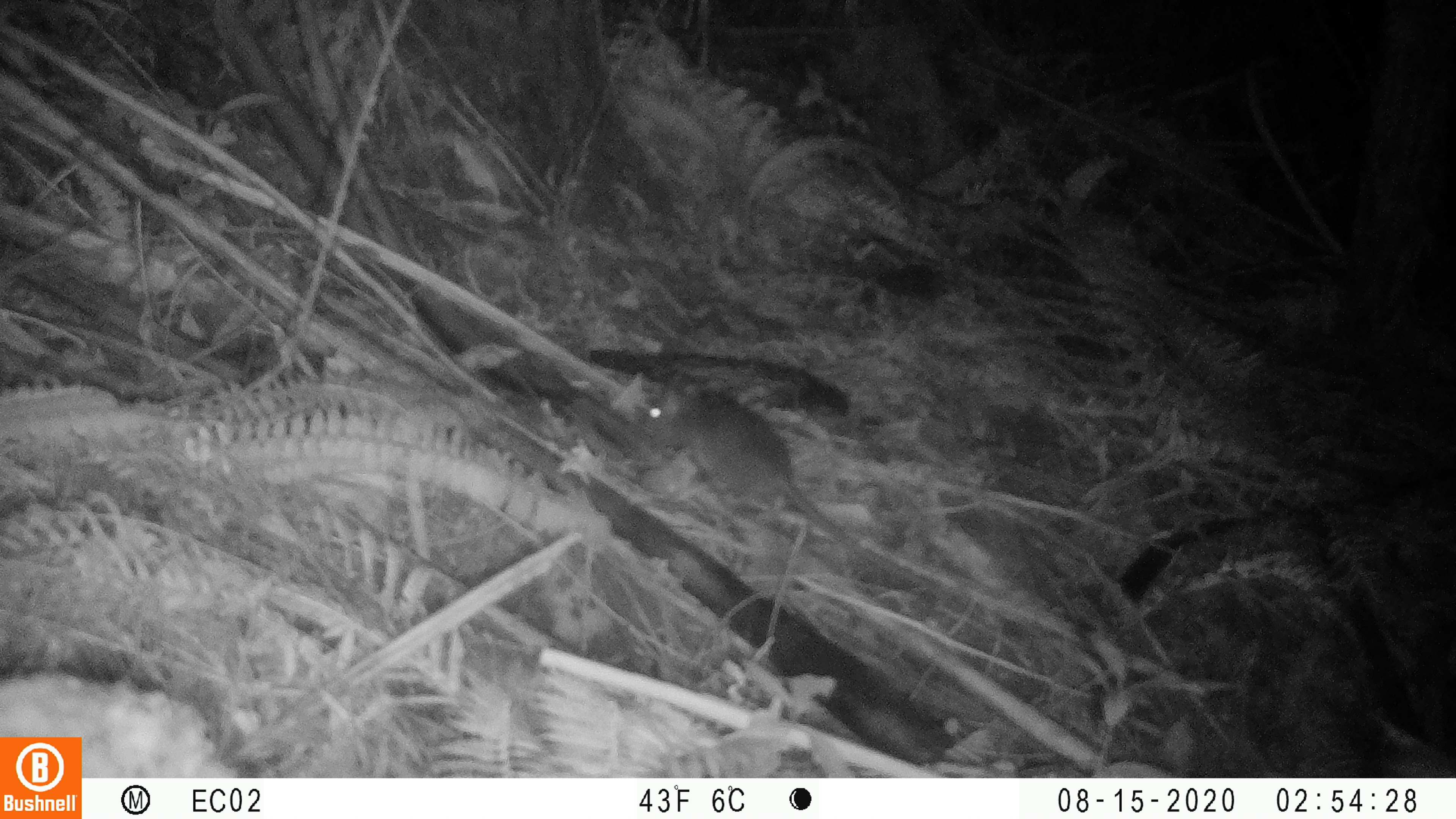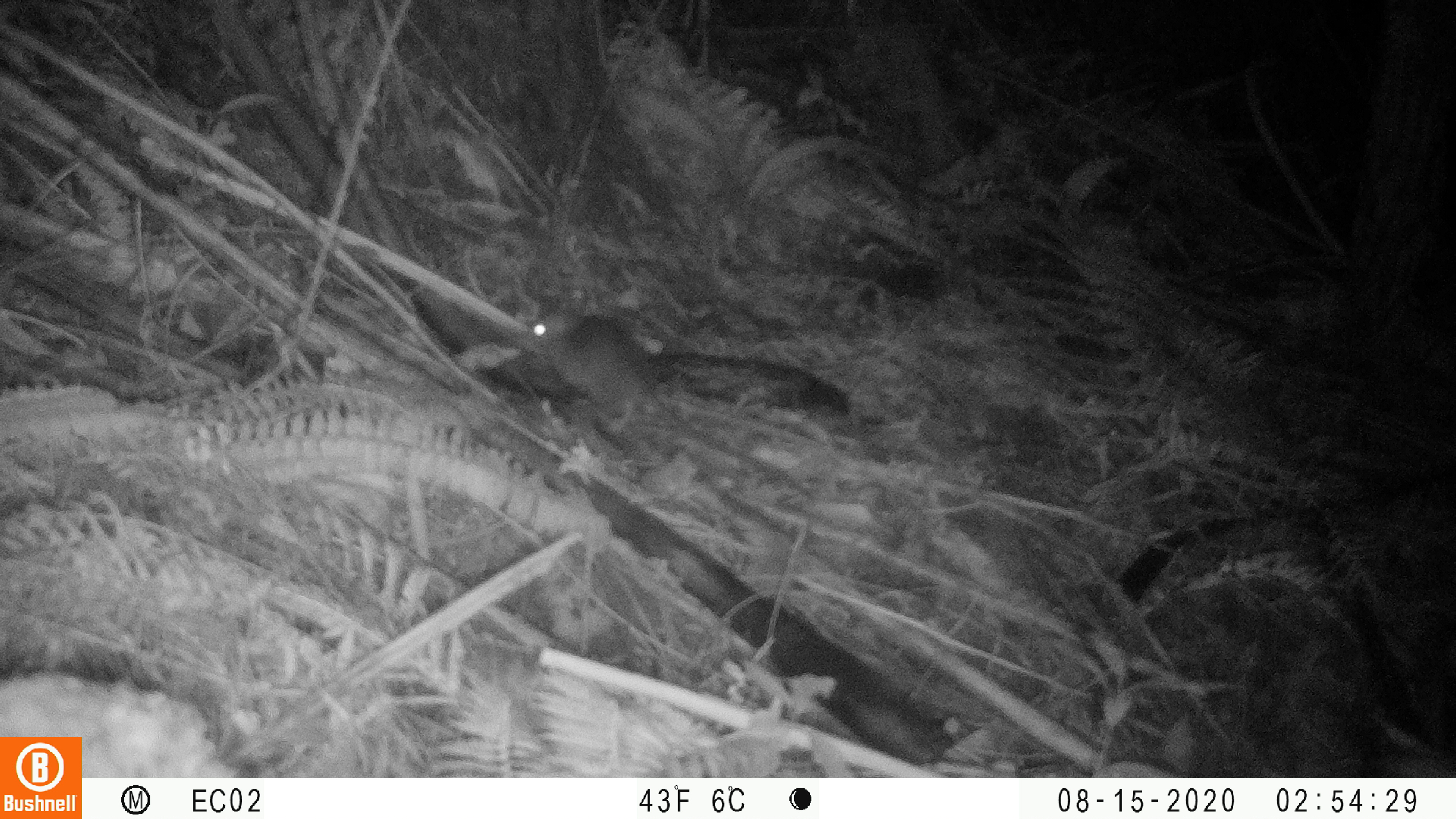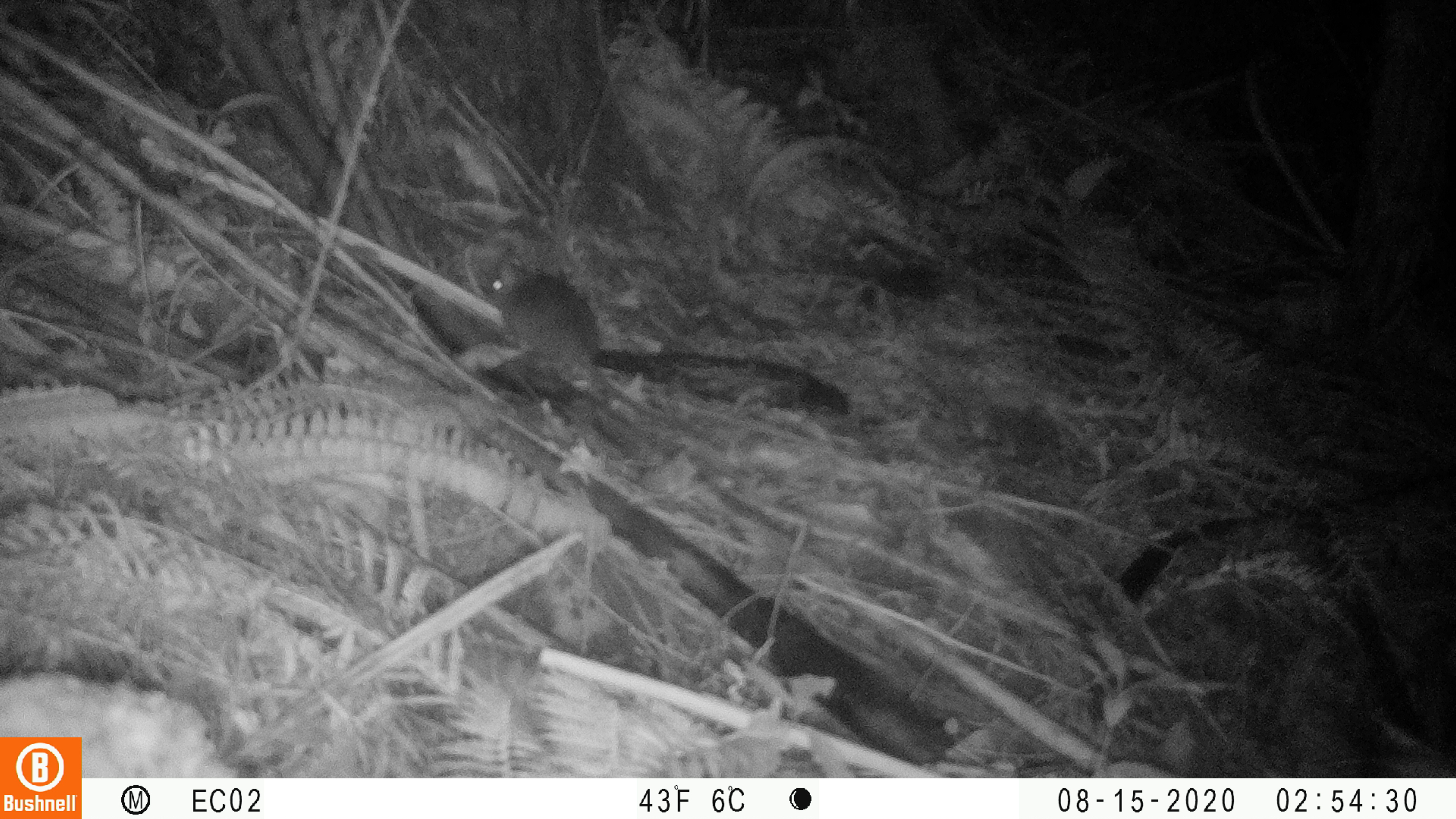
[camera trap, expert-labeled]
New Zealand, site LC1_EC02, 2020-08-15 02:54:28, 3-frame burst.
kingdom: Animalia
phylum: Chordata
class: Mammalia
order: Rodentia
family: Muridae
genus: Rattus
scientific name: Rattus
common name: rat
Rat (Rattus).